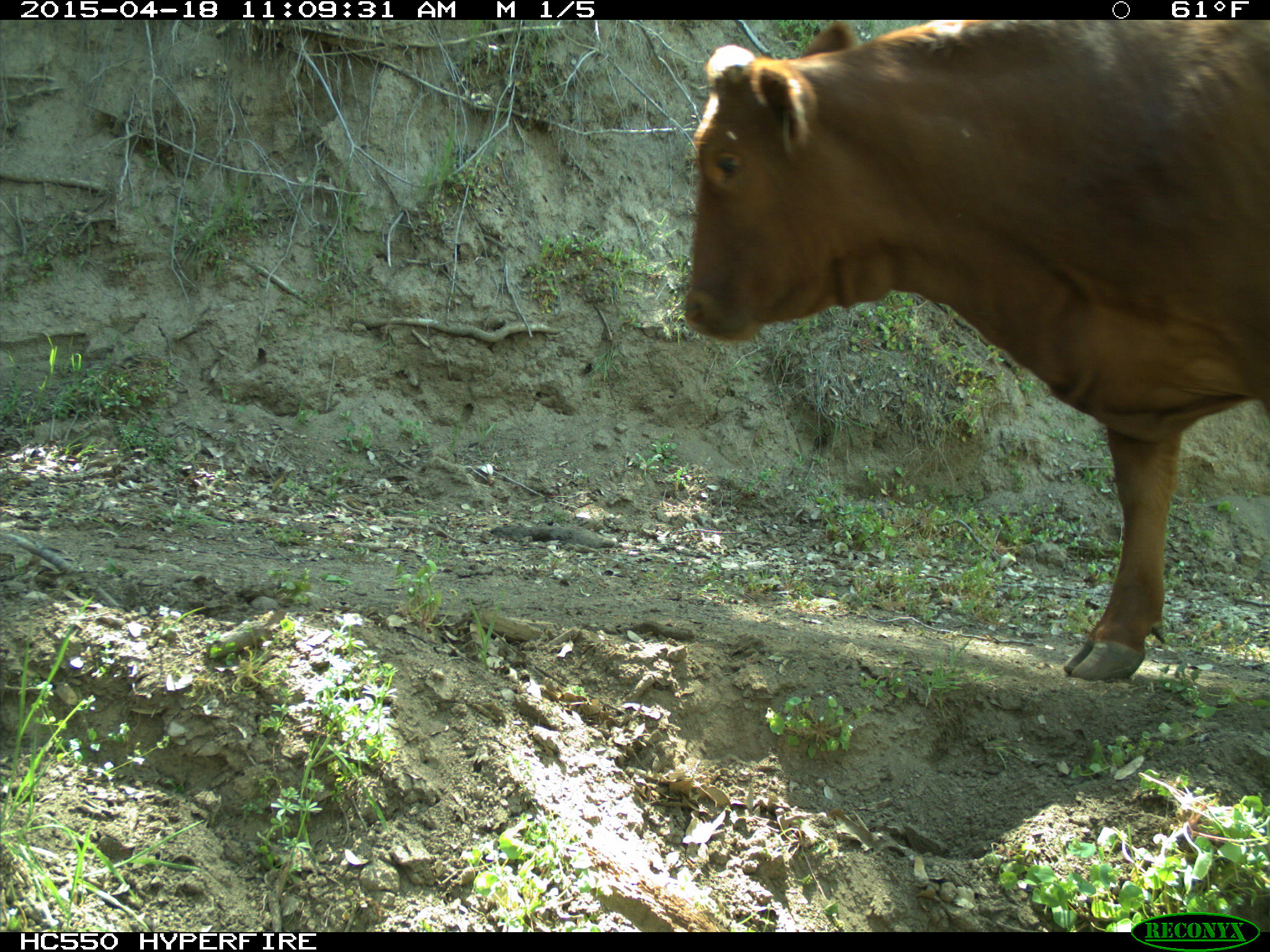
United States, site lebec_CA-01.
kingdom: Animalia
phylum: Chordata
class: Mammalia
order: Artiodactyla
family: Bovidae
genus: Bos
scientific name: Bos taurus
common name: domestic cow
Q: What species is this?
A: Bos taurus (domestic cow).